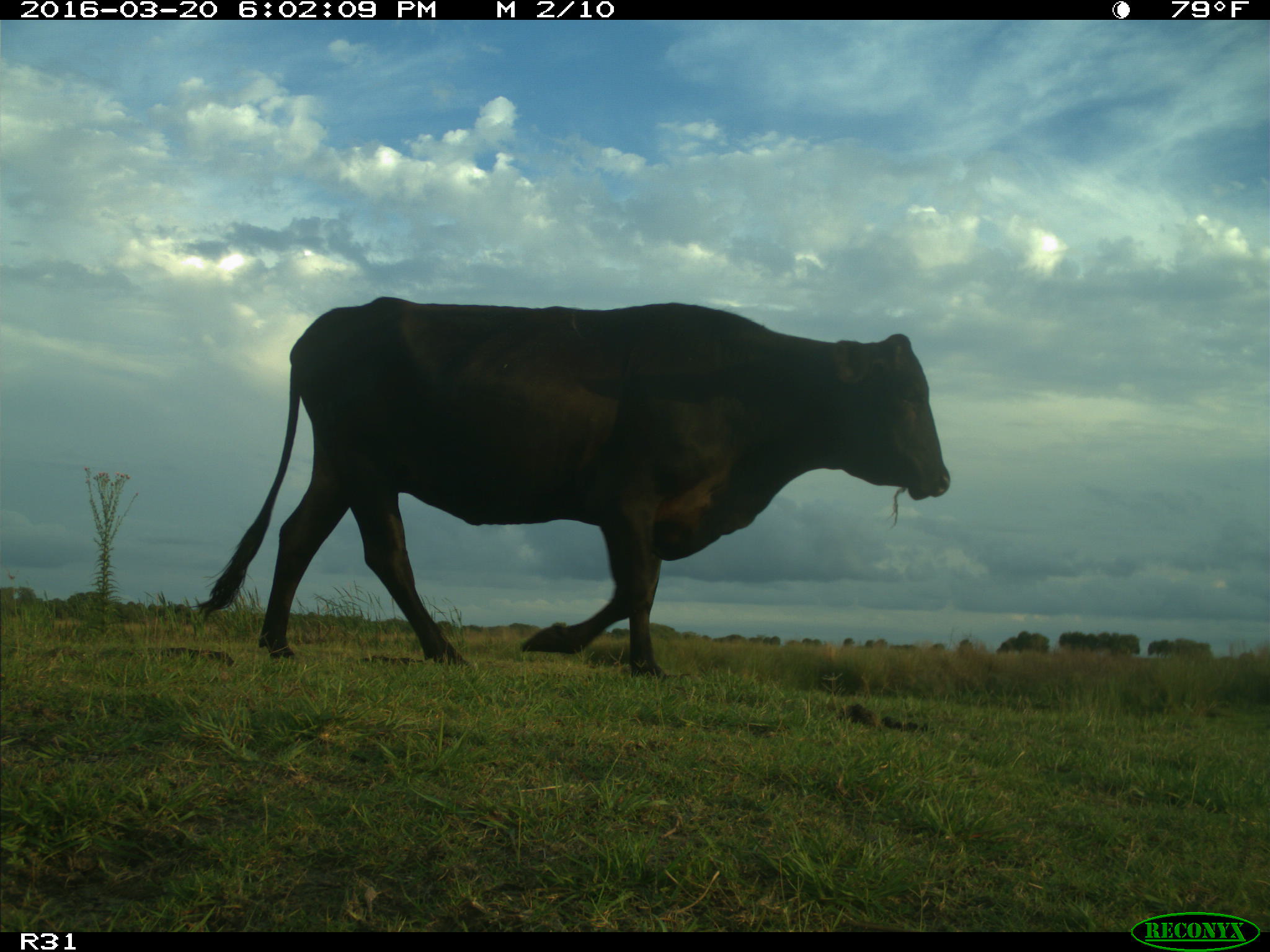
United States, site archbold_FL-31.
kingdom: Animalia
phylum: Chordata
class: Mammalia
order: Artiodactyla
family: Bovidae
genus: Bos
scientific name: Bos taurus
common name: domestic cow